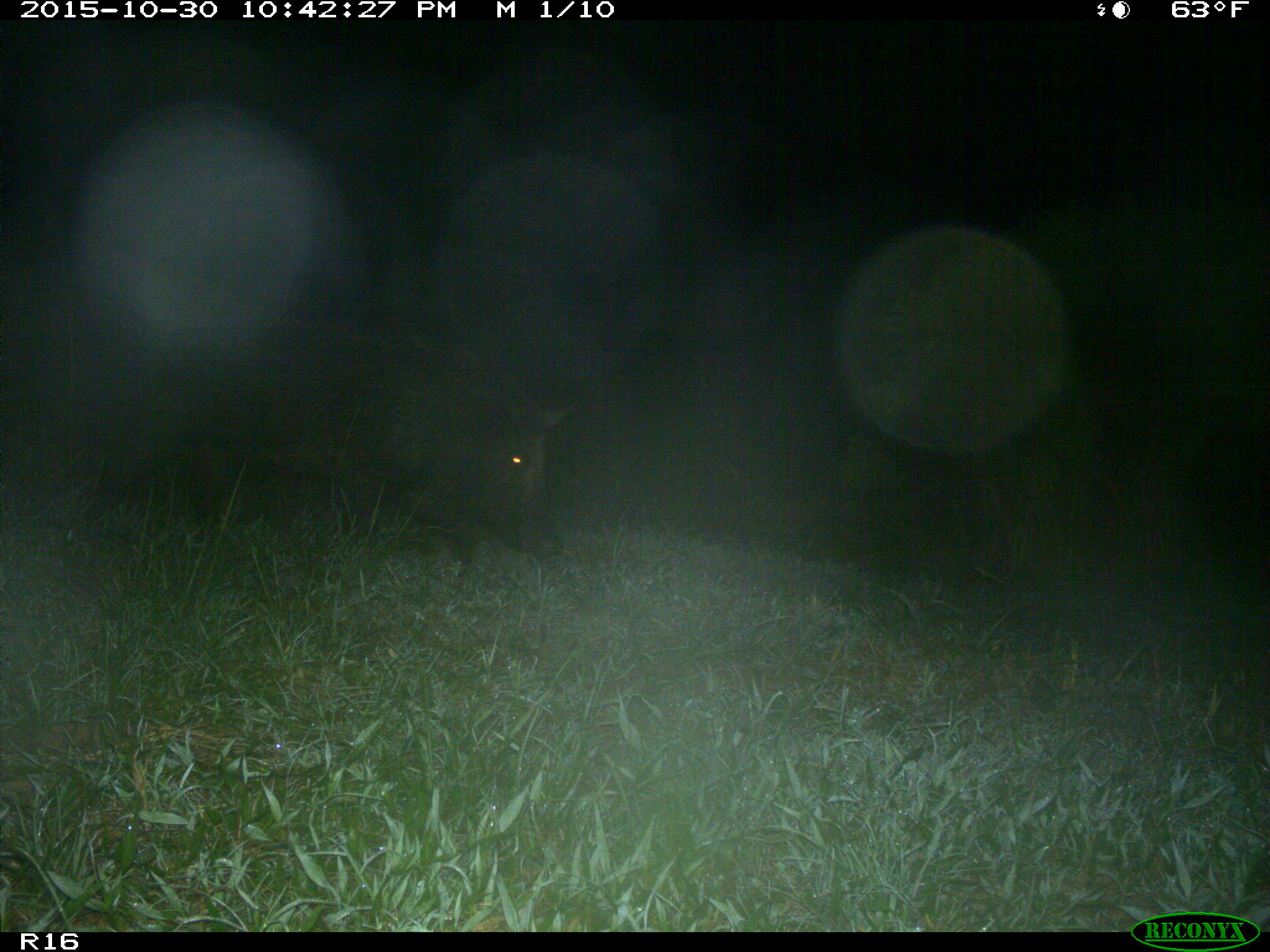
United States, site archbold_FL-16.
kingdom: Animalia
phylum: Chordata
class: Mammalia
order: Artiodactyla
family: Suidae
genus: Sus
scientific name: Sus scrofa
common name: wild boar